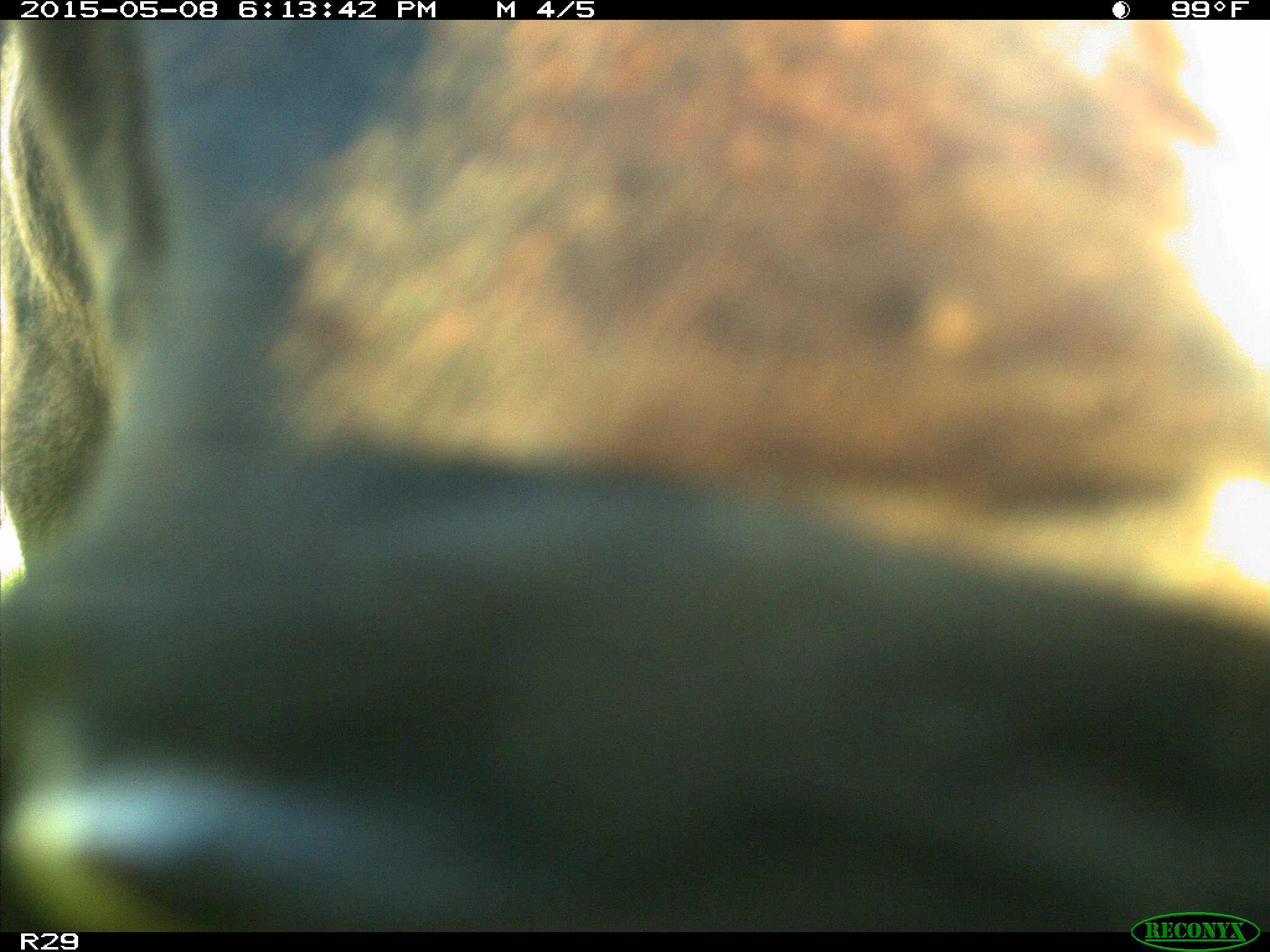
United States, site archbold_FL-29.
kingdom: Animalia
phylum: Chordata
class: Mammalia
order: Artiodactyla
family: Bovidae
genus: Bos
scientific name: Bos taurus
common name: domestic cow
Bos taurus (domestic cow).